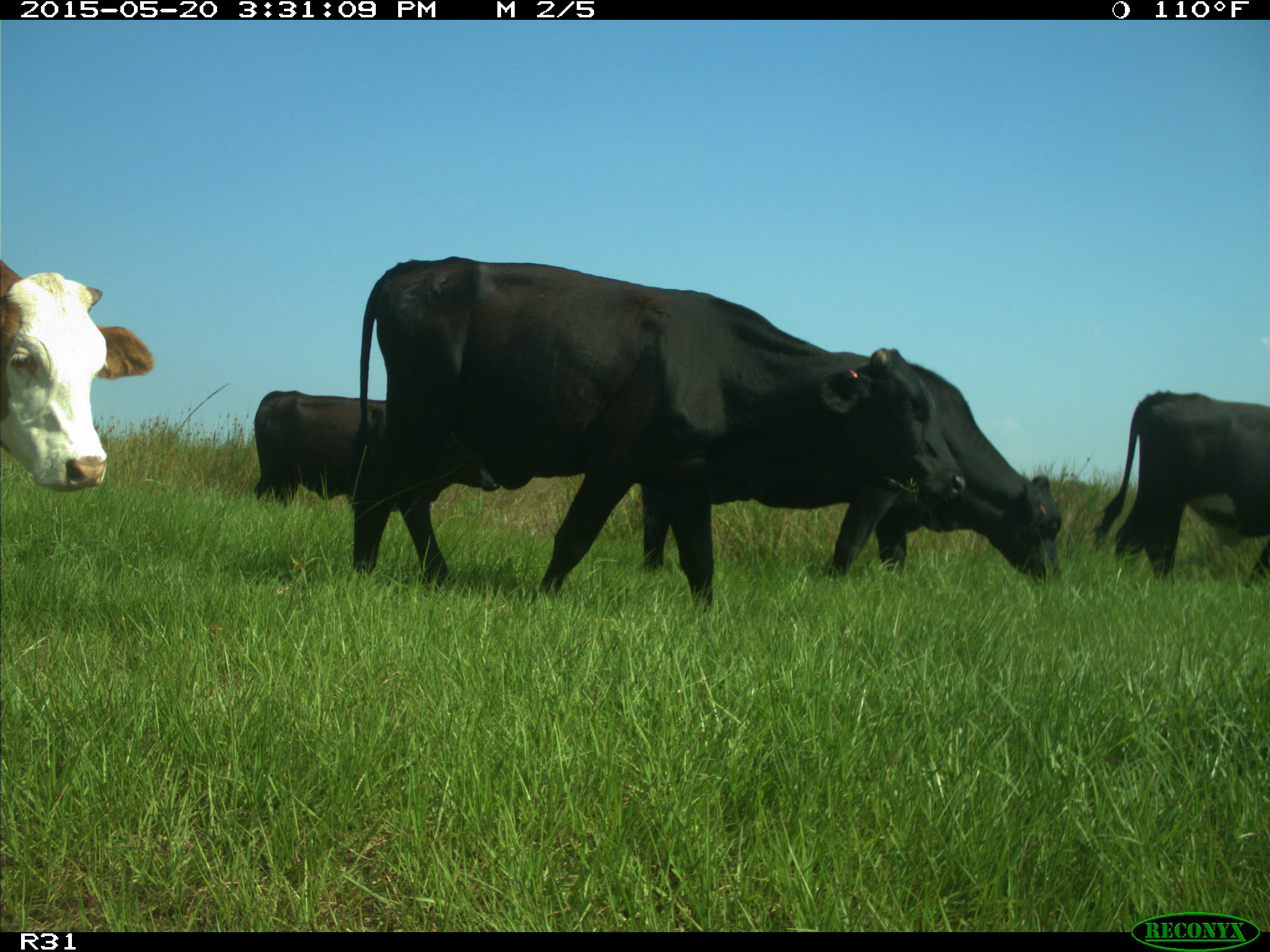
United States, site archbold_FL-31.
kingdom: Animalia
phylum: Chordata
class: Mammalia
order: Artiodactyla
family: Bovidae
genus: Bos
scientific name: Bos taurus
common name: domestic cow